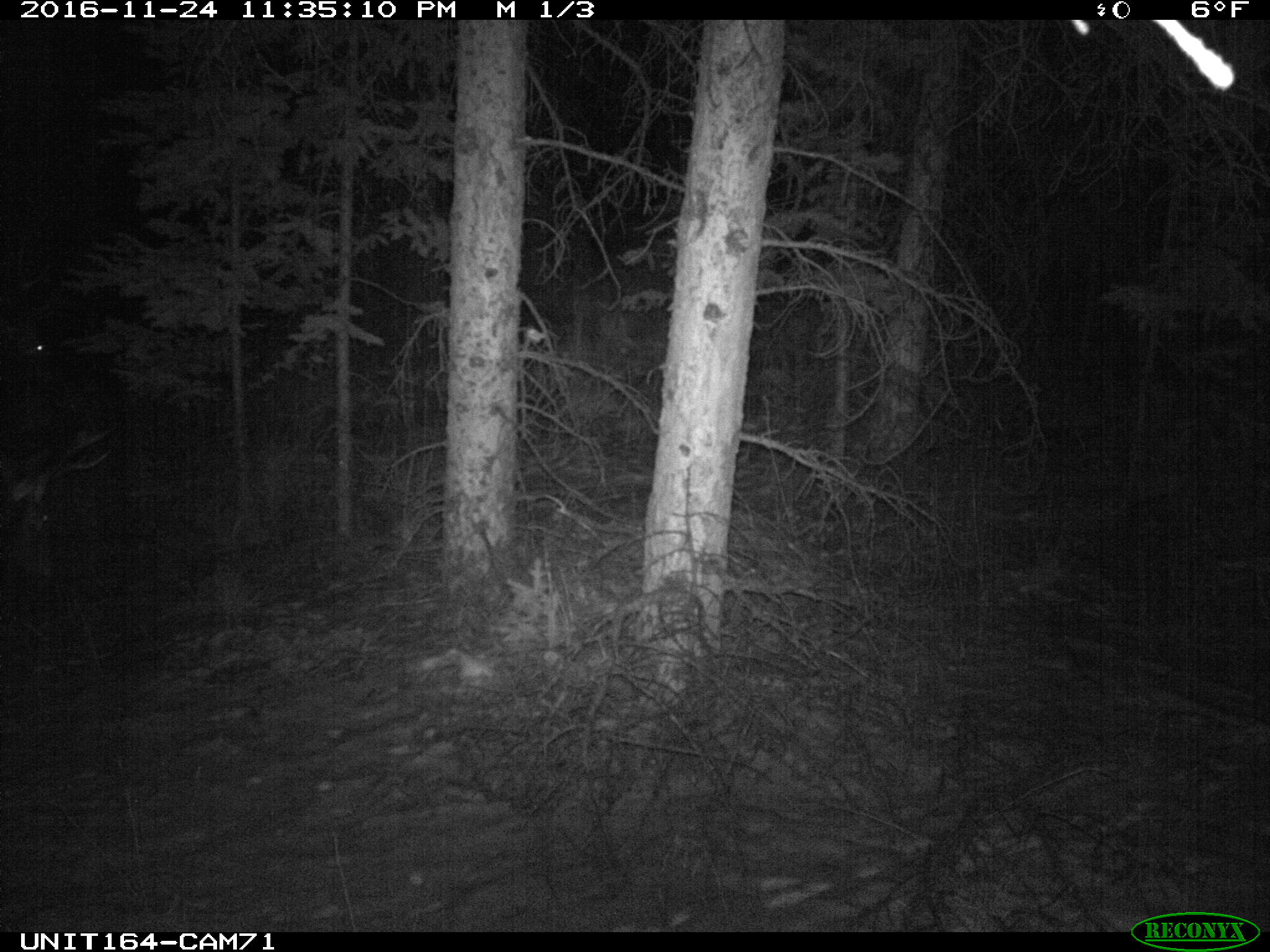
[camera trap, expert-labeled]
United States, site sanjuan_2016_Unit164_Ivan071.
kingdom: Animalia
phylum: Chordata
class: Mammalia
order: Artiodactyla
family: Cervidae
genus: Cervus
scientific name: Cervus elaphus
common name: red deer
Cervus elaphus (red deer).